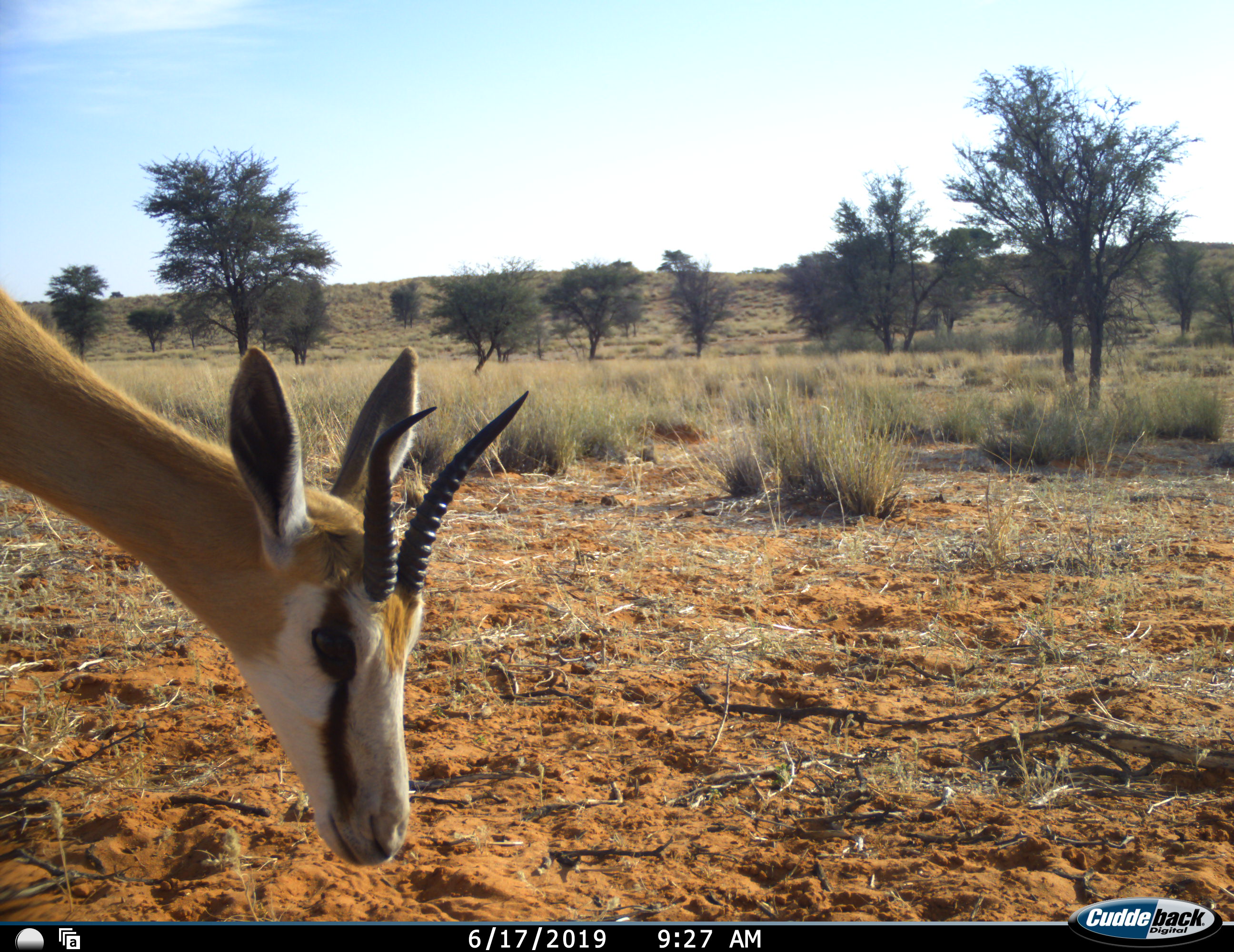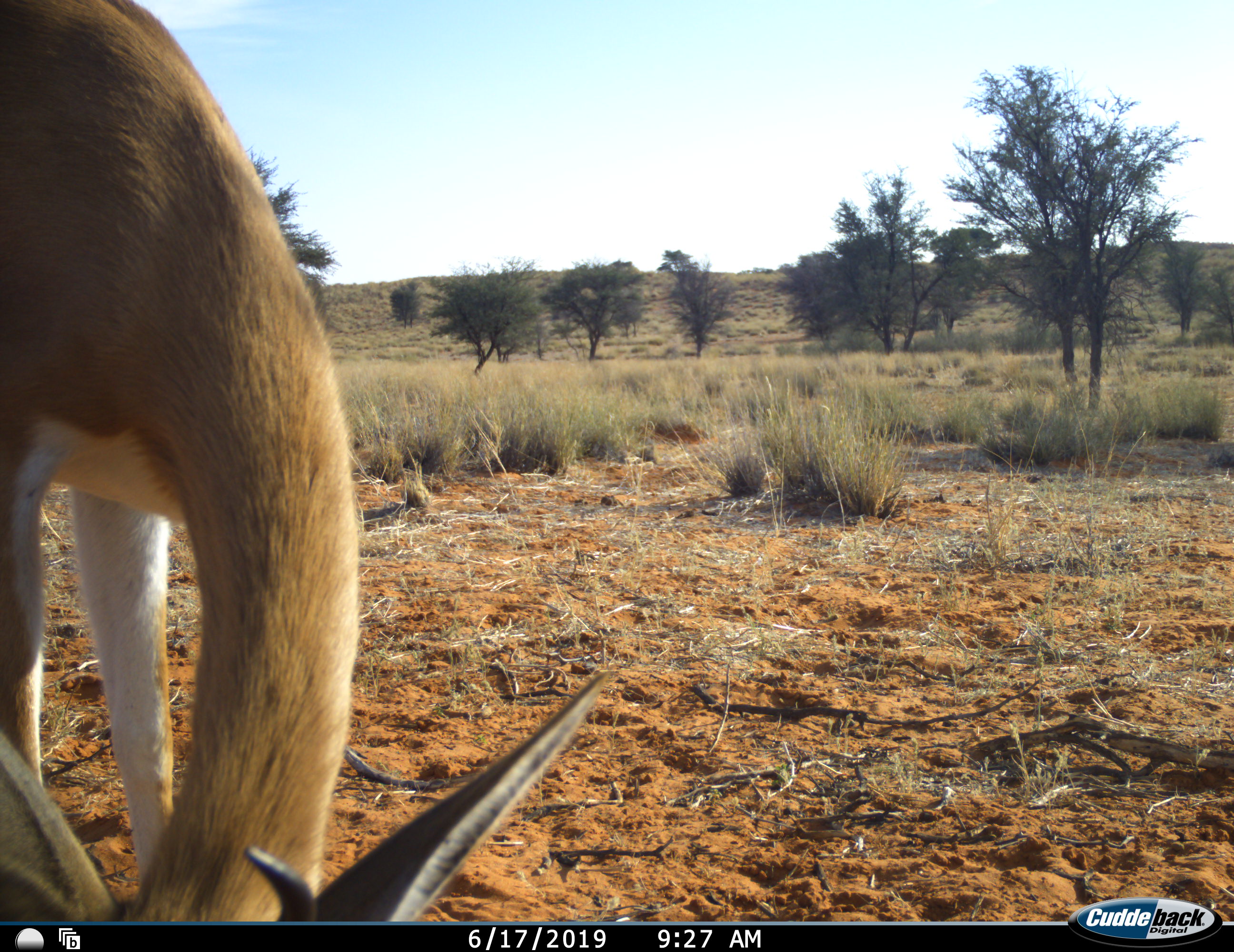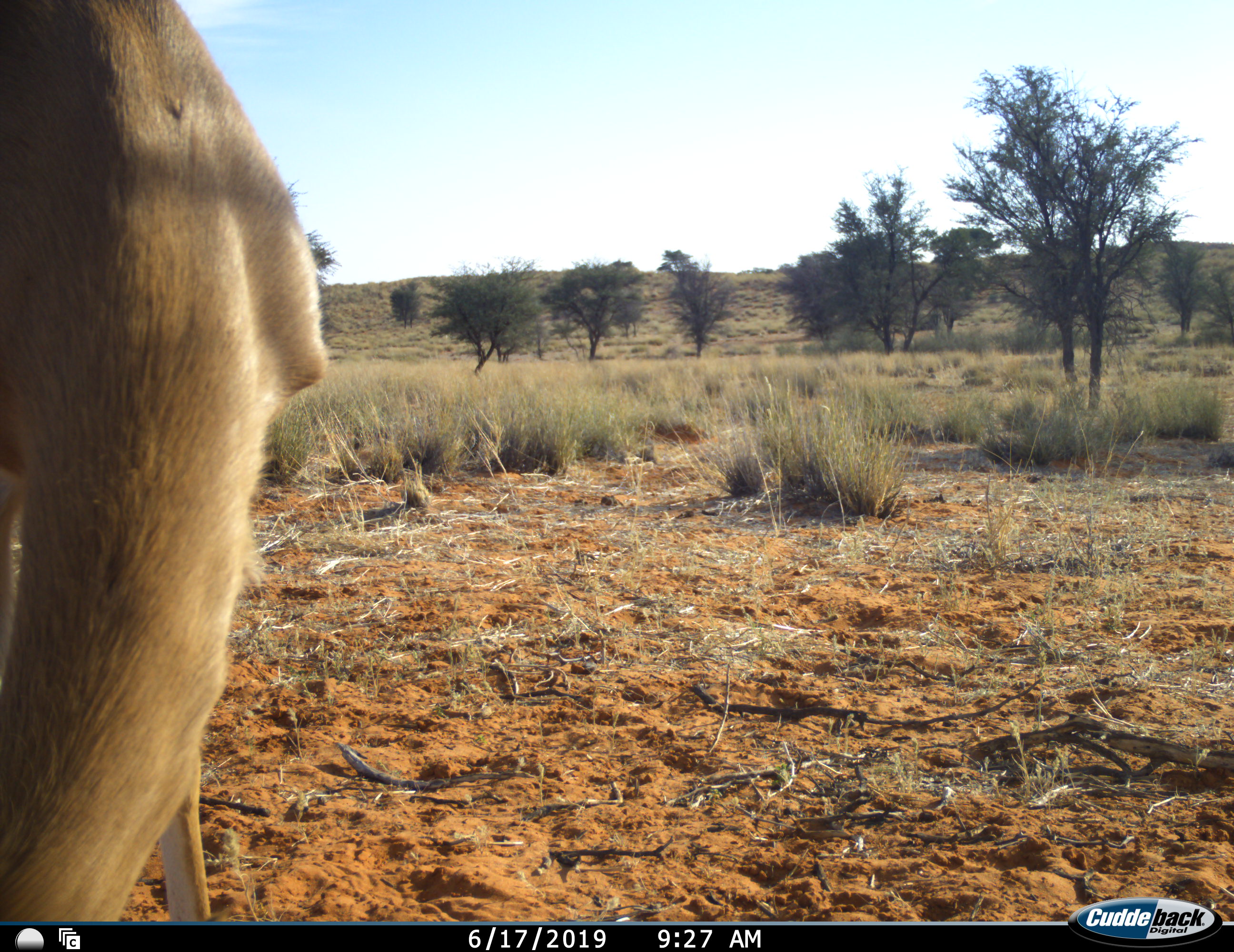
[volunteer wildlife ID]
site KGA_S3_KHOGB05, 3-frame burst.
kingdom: Animalia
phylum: Chordata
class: Mammalia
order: Artiodactyla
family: Bovidae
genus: Antidorcas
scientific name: Antidorcas marsupialis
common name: springbok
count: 1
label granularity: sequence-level